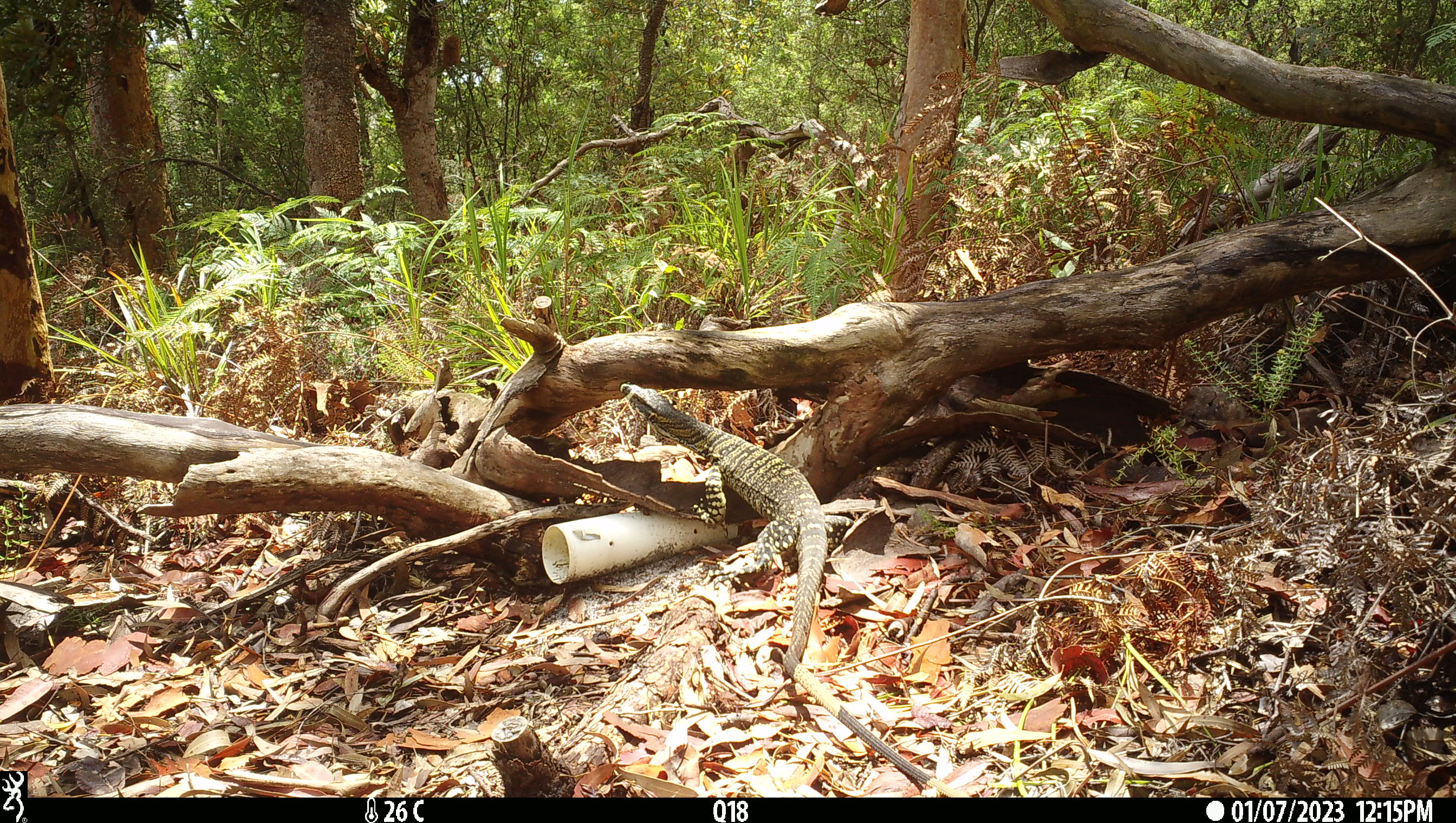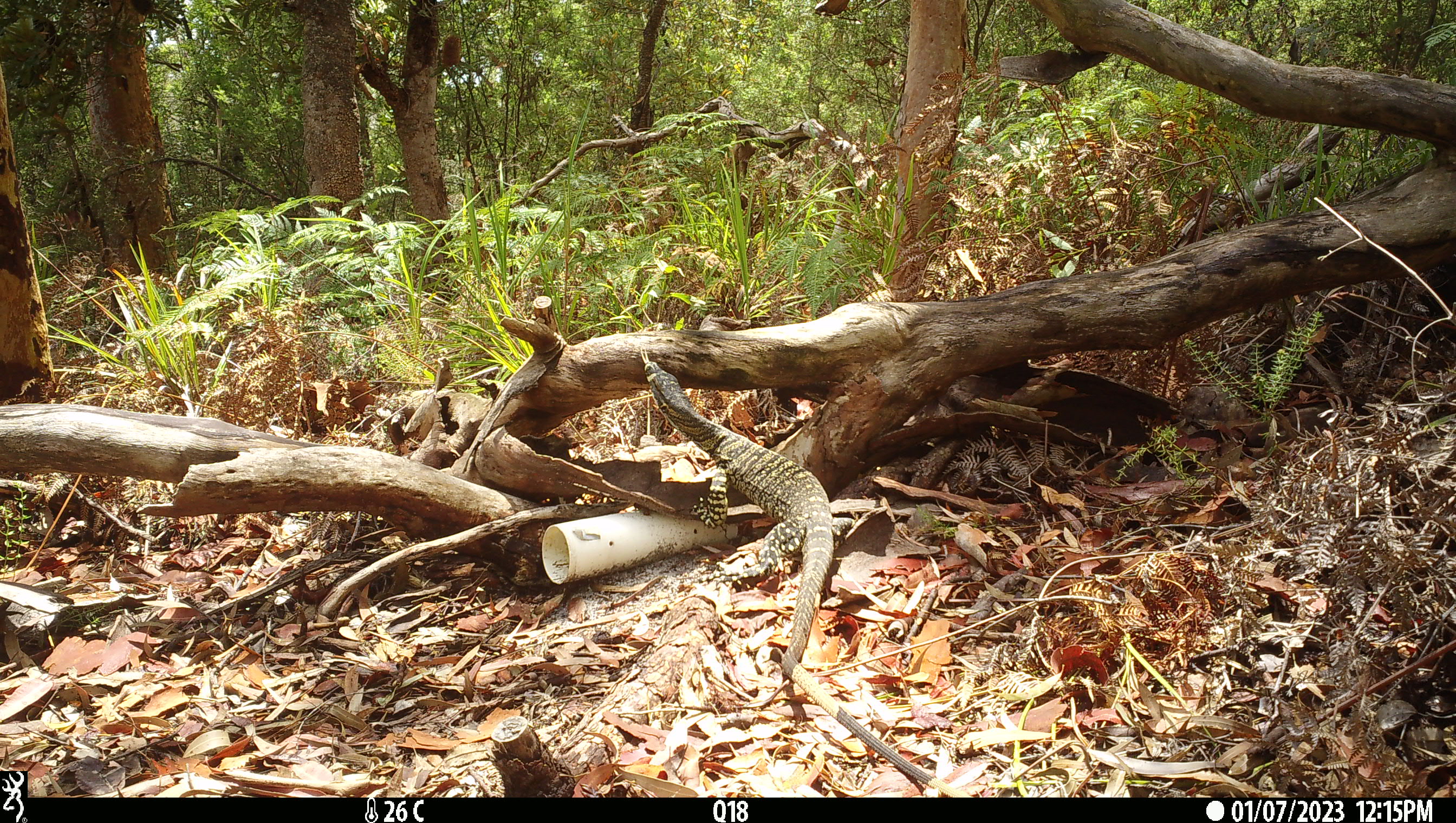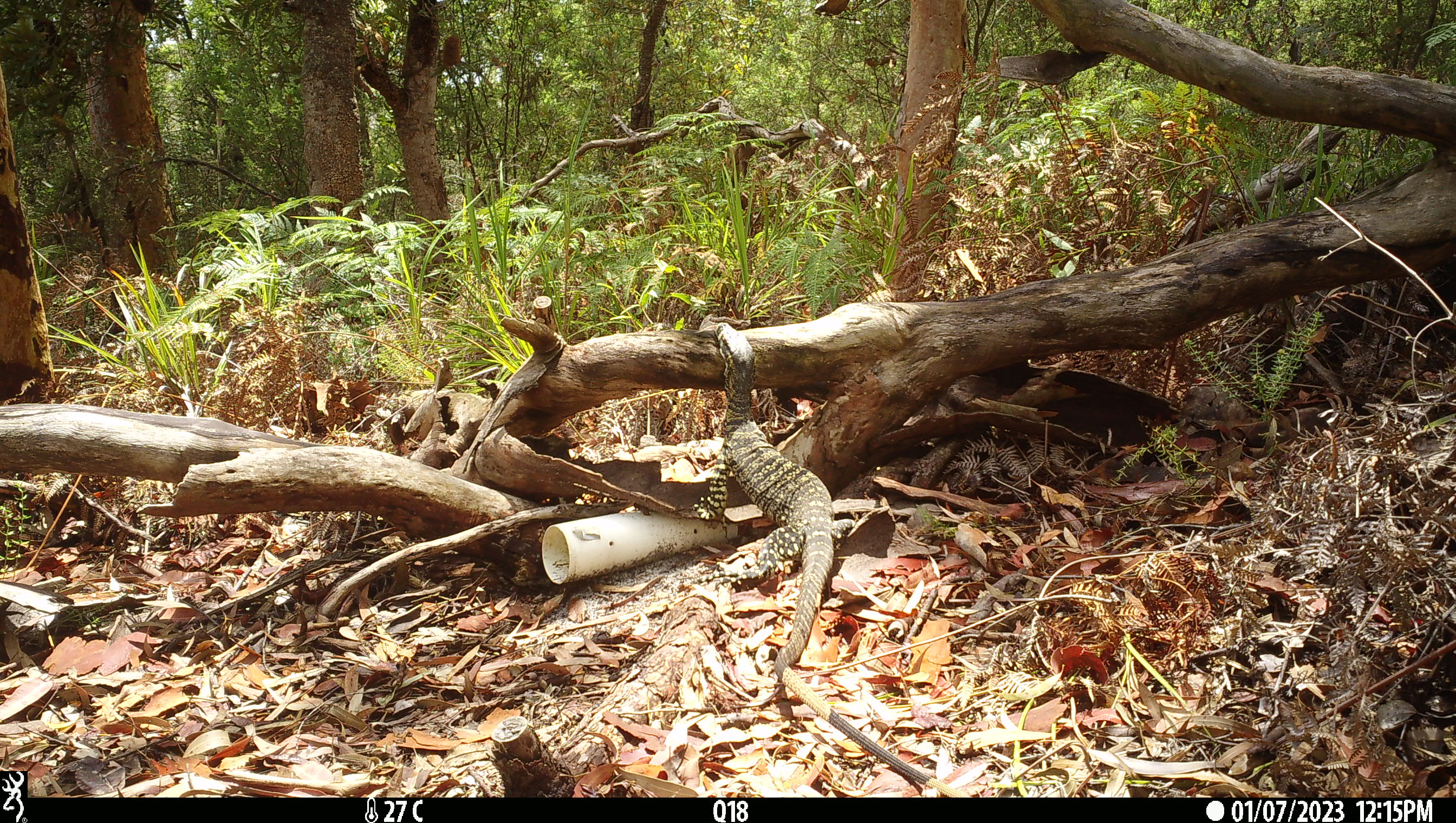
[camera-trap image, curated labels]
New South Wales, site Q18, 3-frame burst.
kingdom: Animalia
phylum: Chordata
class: Reptilia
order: Squamata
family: Varanidae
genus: Varanus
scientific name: Varanus varius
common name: lace monitor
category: goanna